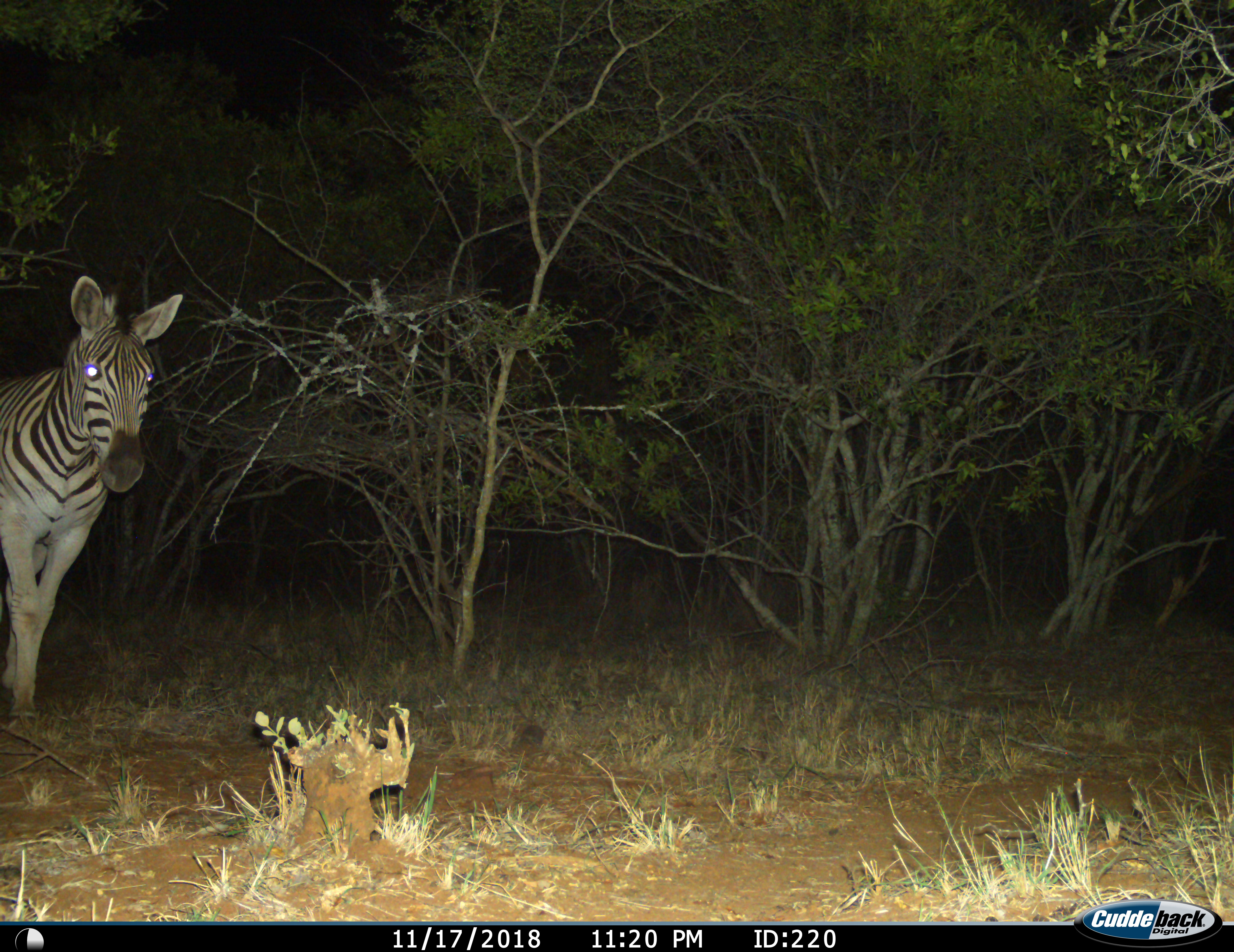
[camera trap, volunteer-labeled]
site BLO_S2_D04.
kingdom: Animalia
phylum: Chordata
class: Mammalia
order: Perissodactyla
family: Equidae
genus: Equus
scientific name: Equus quagga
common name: plains zebra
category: zebraplains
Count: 1.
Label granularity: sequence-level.